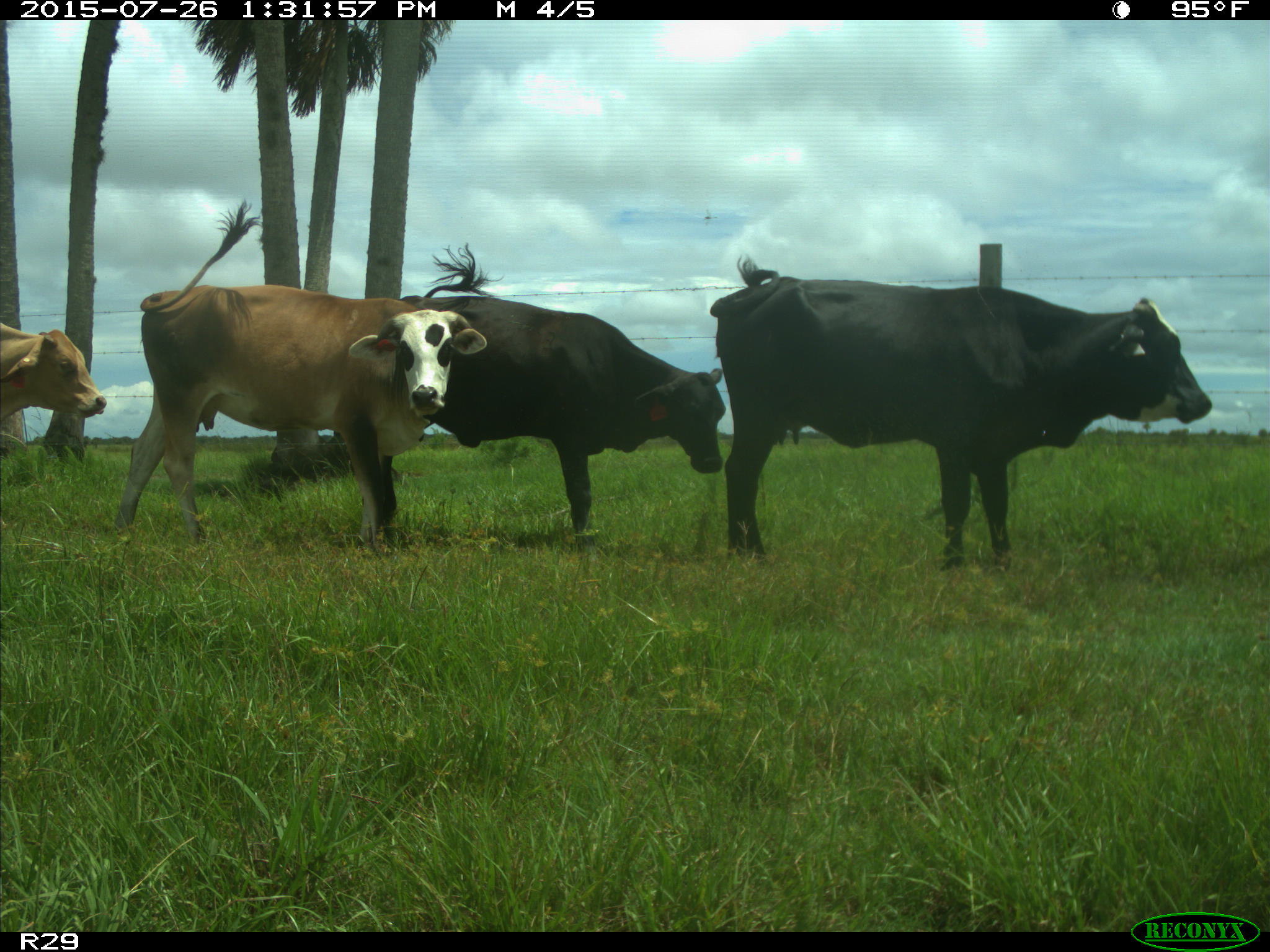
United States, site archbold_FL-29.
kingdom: Animalia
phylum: Chordata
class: Mammalia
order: Artiodactyla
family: Bovidae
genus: Bos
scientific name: Bos taurus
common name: domestic cow